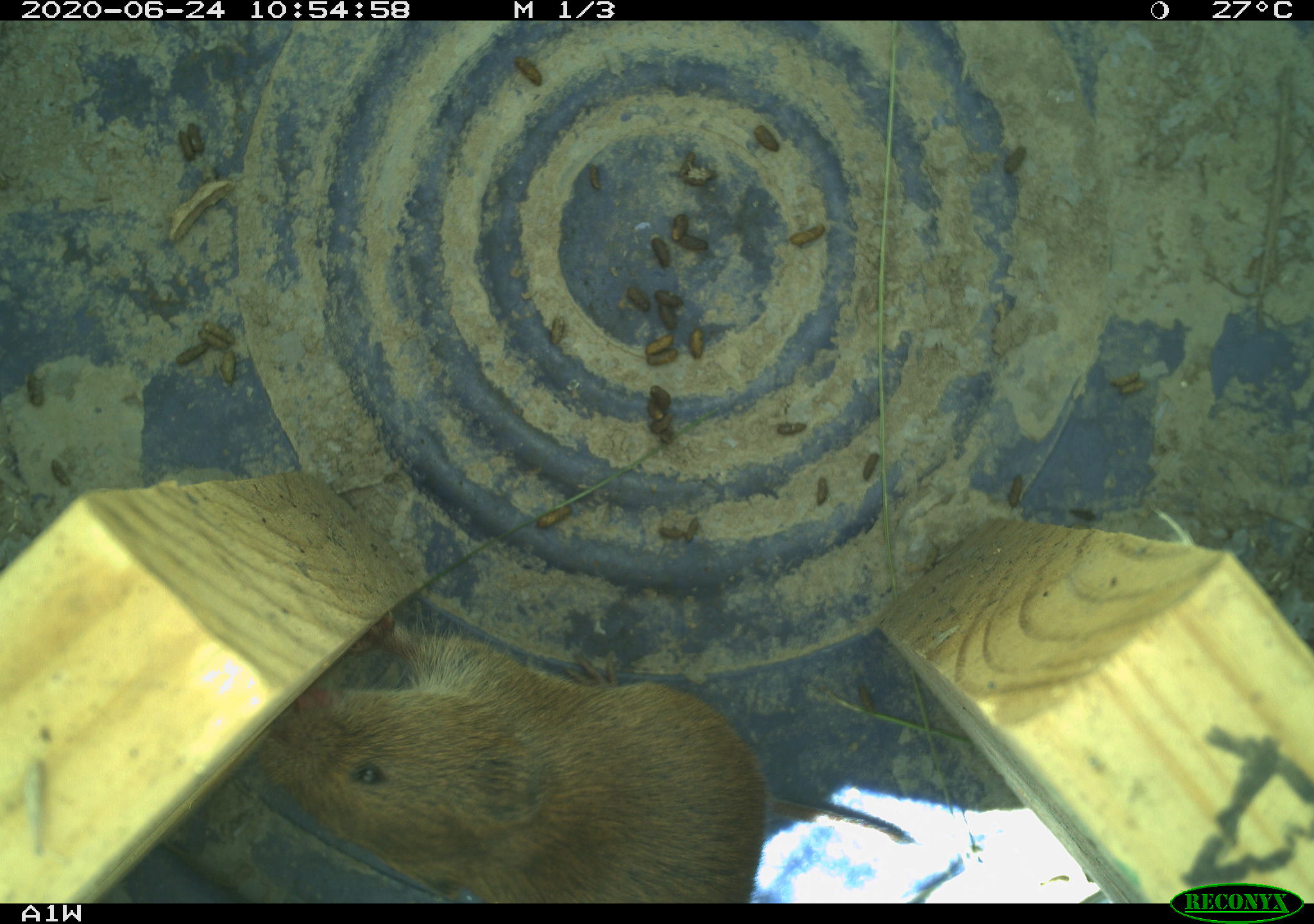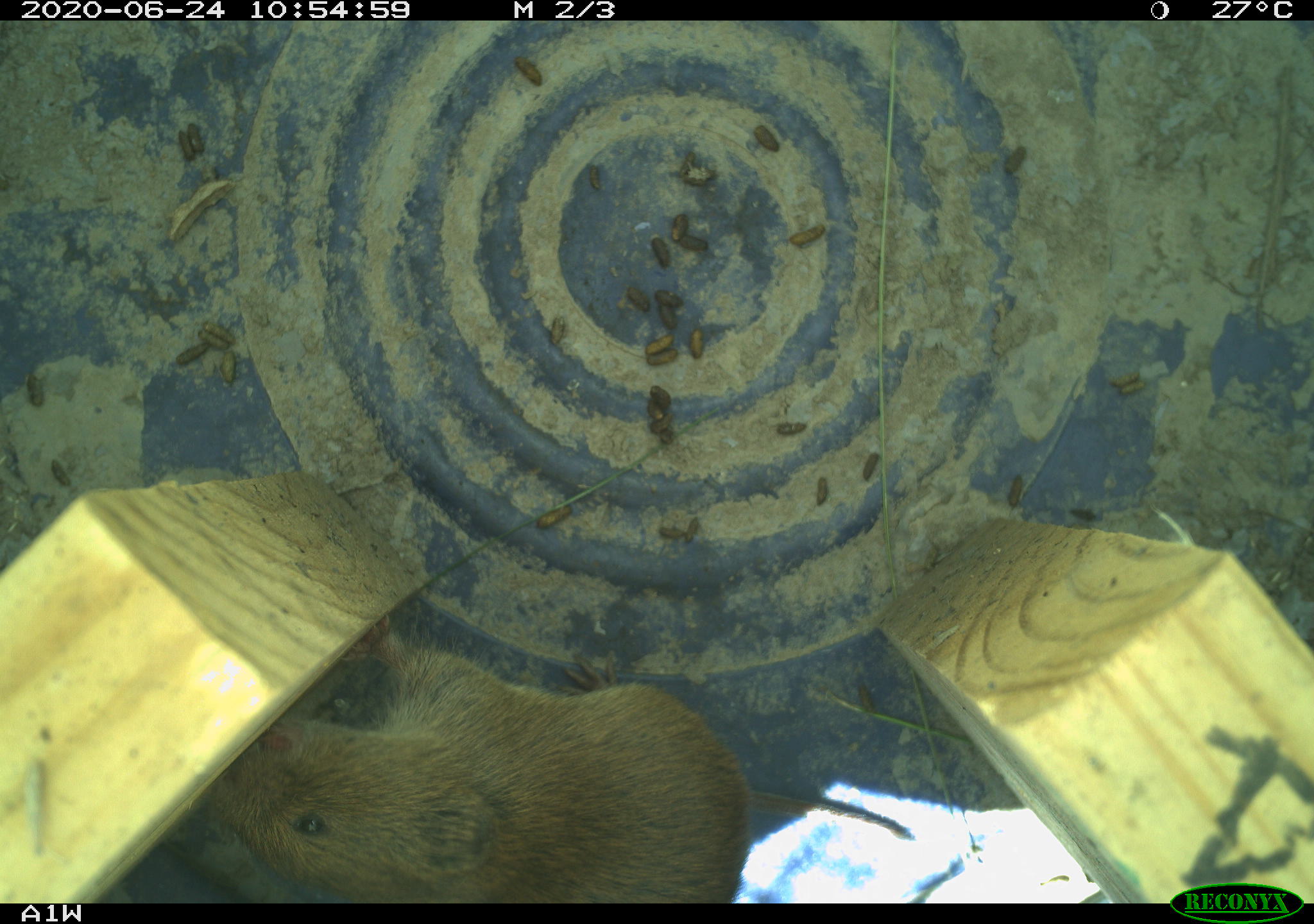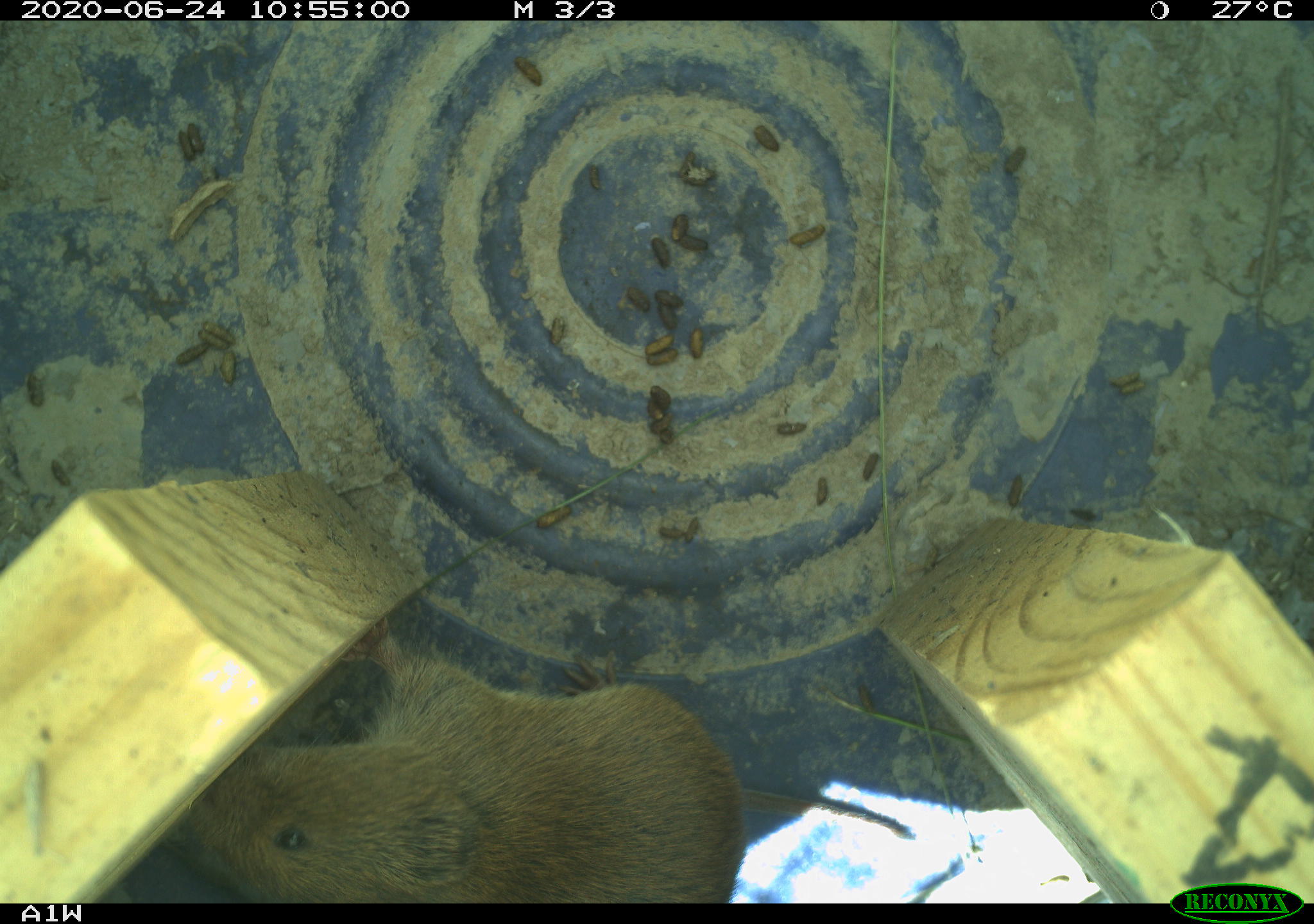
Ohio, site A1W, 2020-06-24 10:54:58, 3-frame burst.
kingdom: Animalia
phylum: Chordata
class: Mammalia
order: Rodentia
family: Cricetidae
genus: Microtus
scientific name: Microtus pennsylvanicus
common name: meadow vole